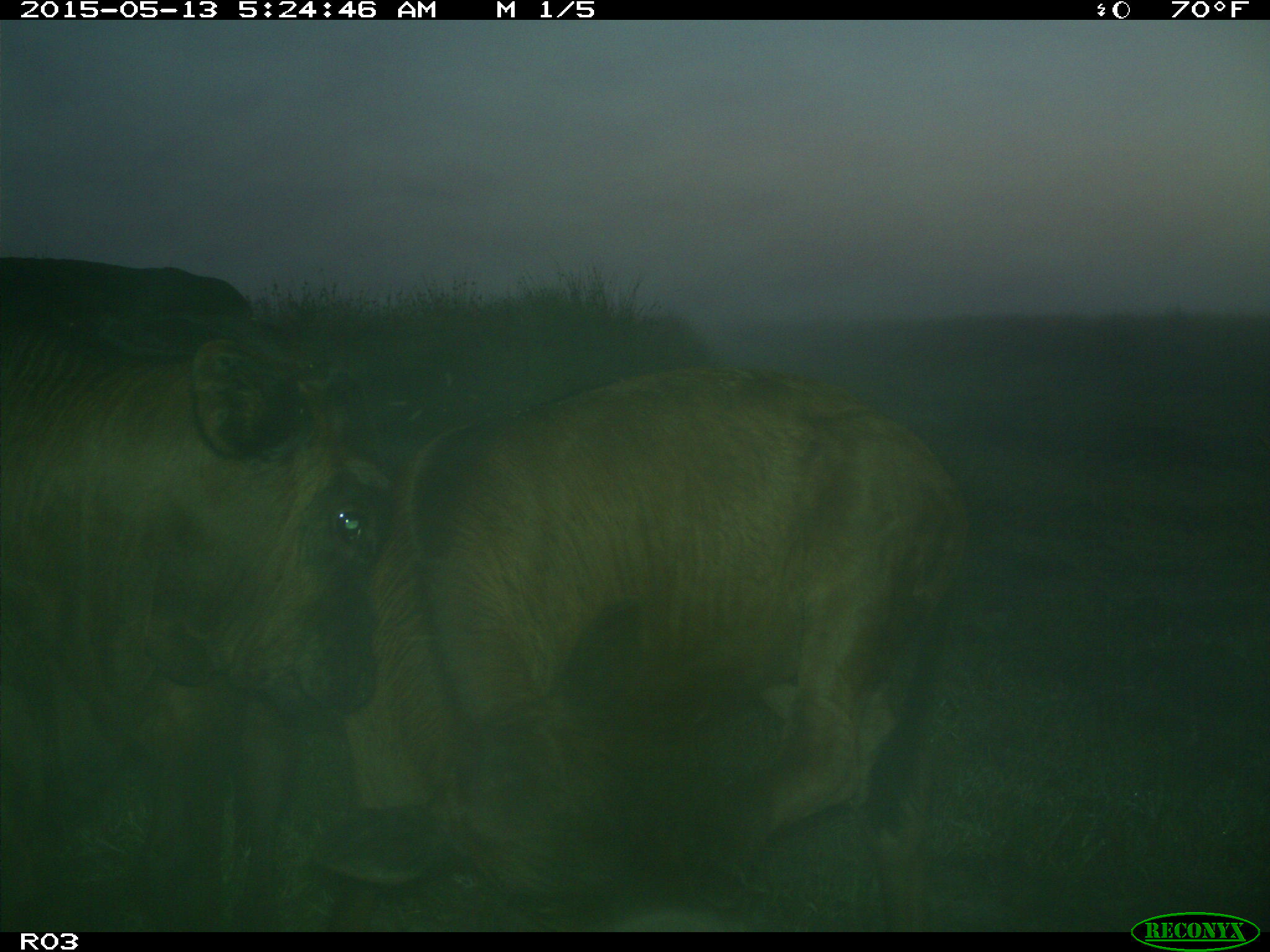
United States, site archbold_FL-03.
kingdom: Animalia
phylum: Chordata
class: Mammalia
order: Artiodactyla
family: Bovidae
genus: Bos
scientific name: Bos taurus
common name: domestic cow